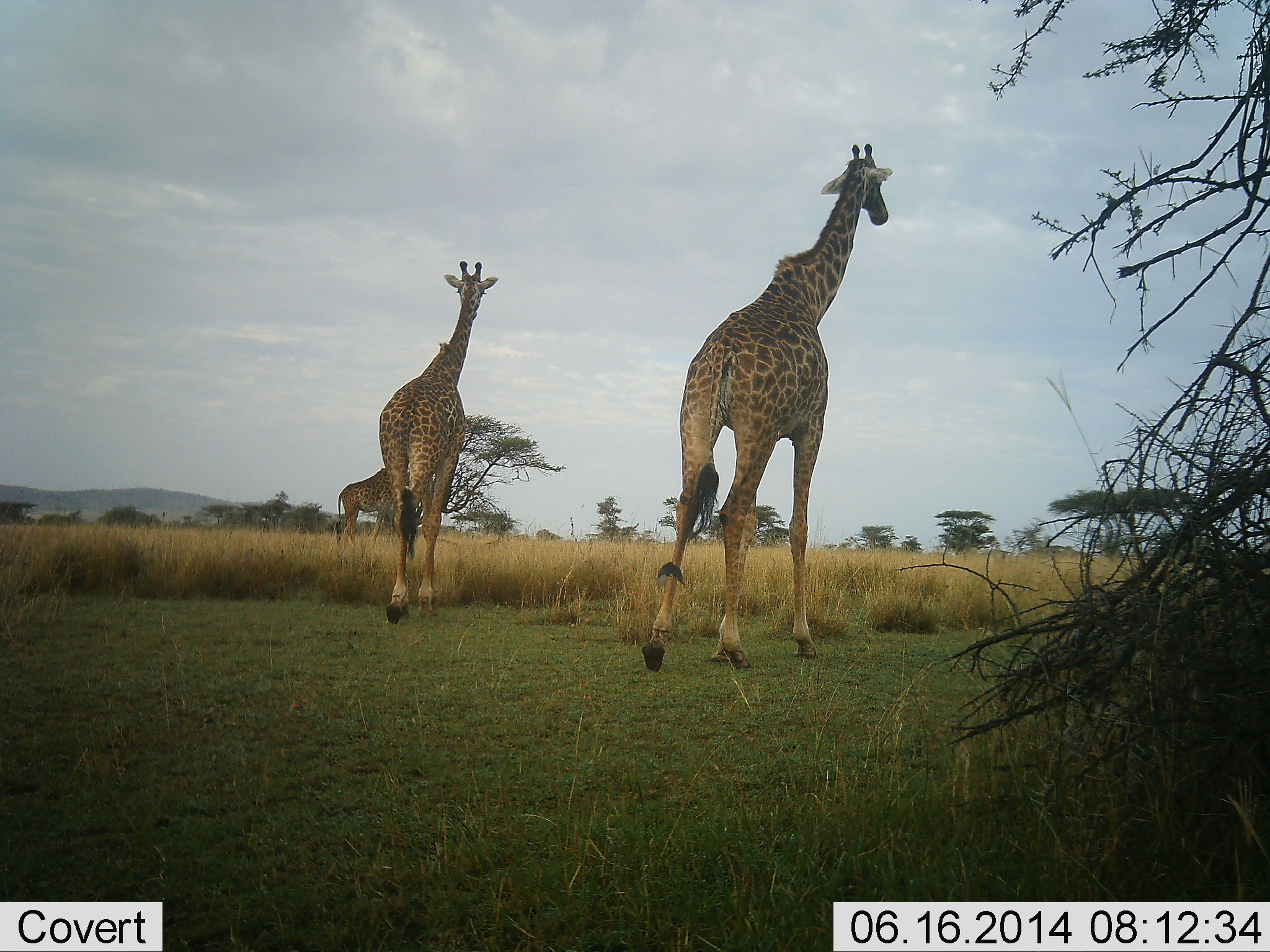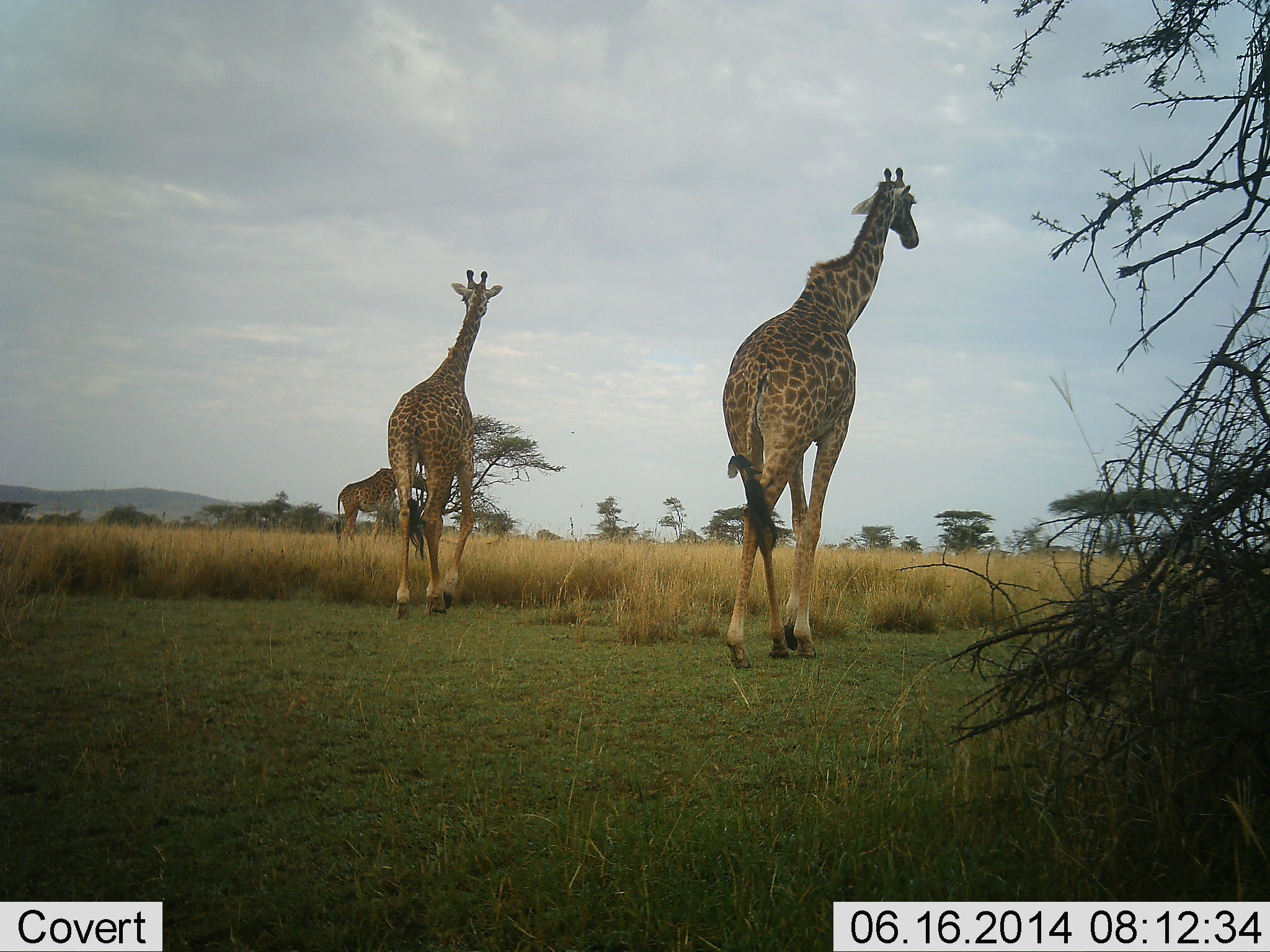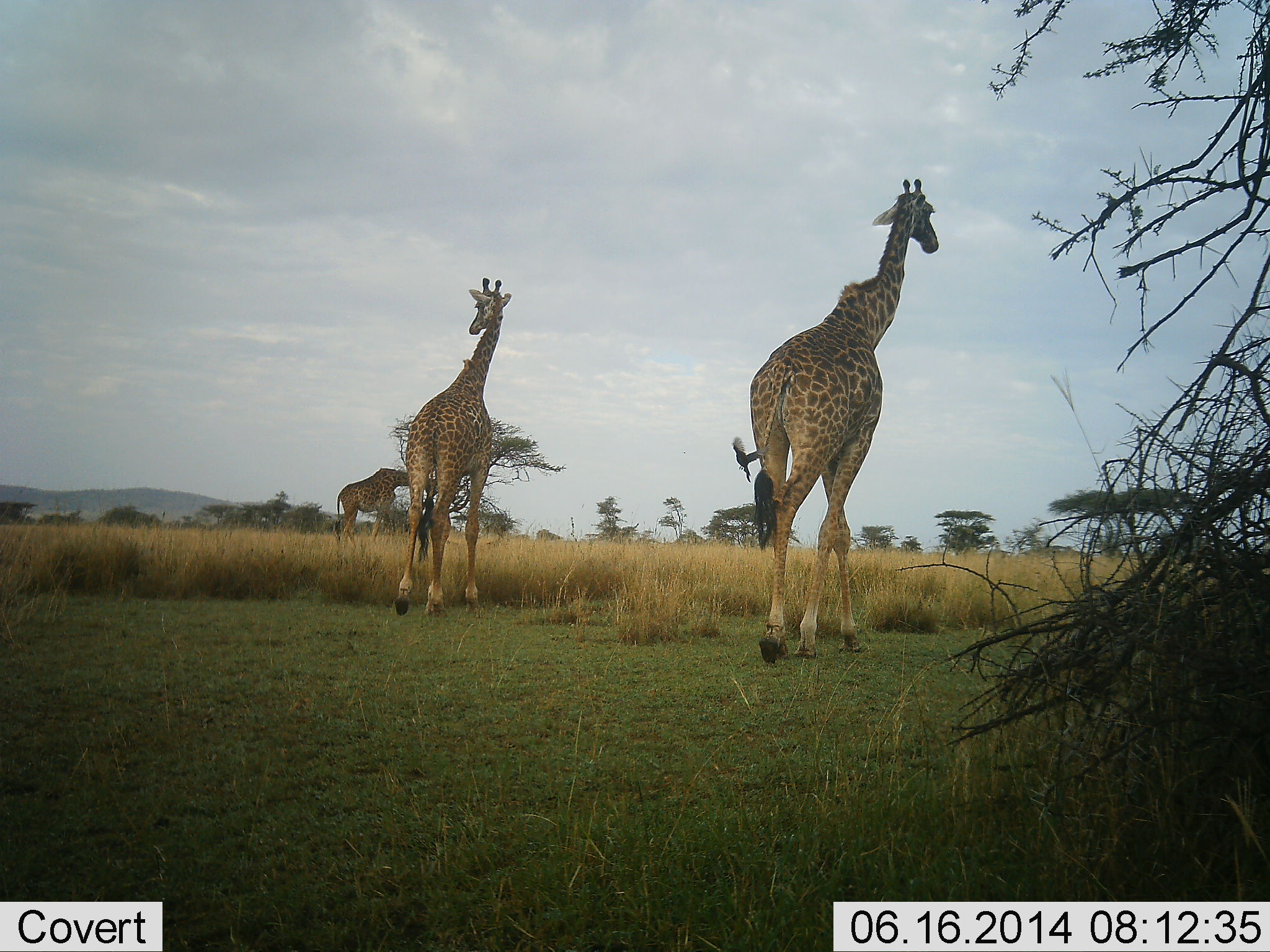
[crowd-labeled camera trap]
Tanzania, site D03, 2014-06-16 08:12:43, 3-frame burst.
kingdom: Animalia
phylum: Chordata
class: Mammalia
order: Artiodactyla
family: Giraffidae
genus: Giraffa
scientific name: Giraffa camelopardalis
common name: giraffe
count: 3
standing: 25%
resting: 0%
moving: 100%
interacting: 0%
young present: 0%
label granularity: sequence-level